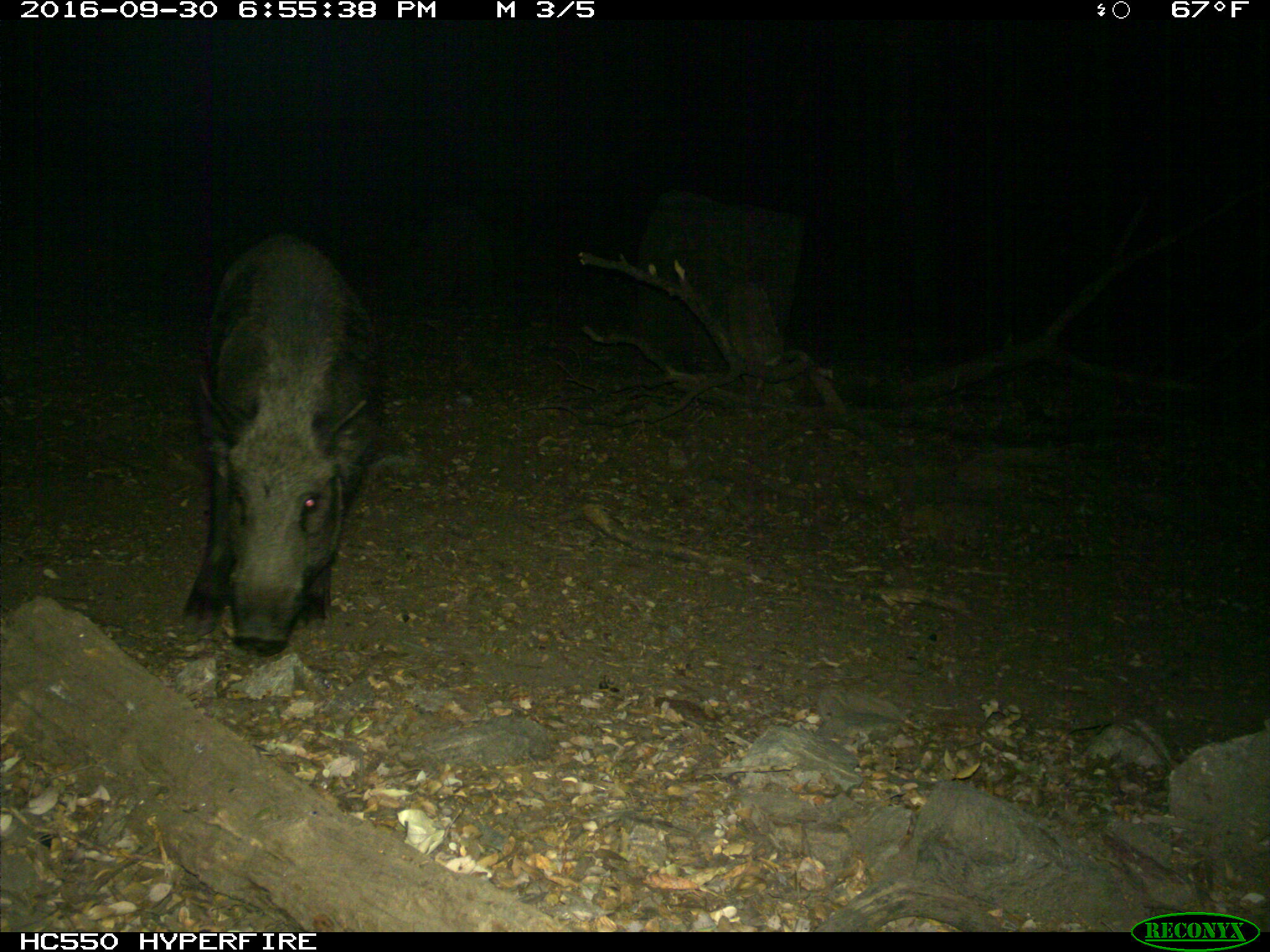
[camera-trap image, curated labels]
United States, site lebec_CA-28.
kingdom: Animalia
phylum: Chordata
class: Mammalia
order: Artiodactyla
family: Suidae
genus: Sus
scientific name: Sus scrofa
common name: wild boar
Sus scrofa (wild boar).